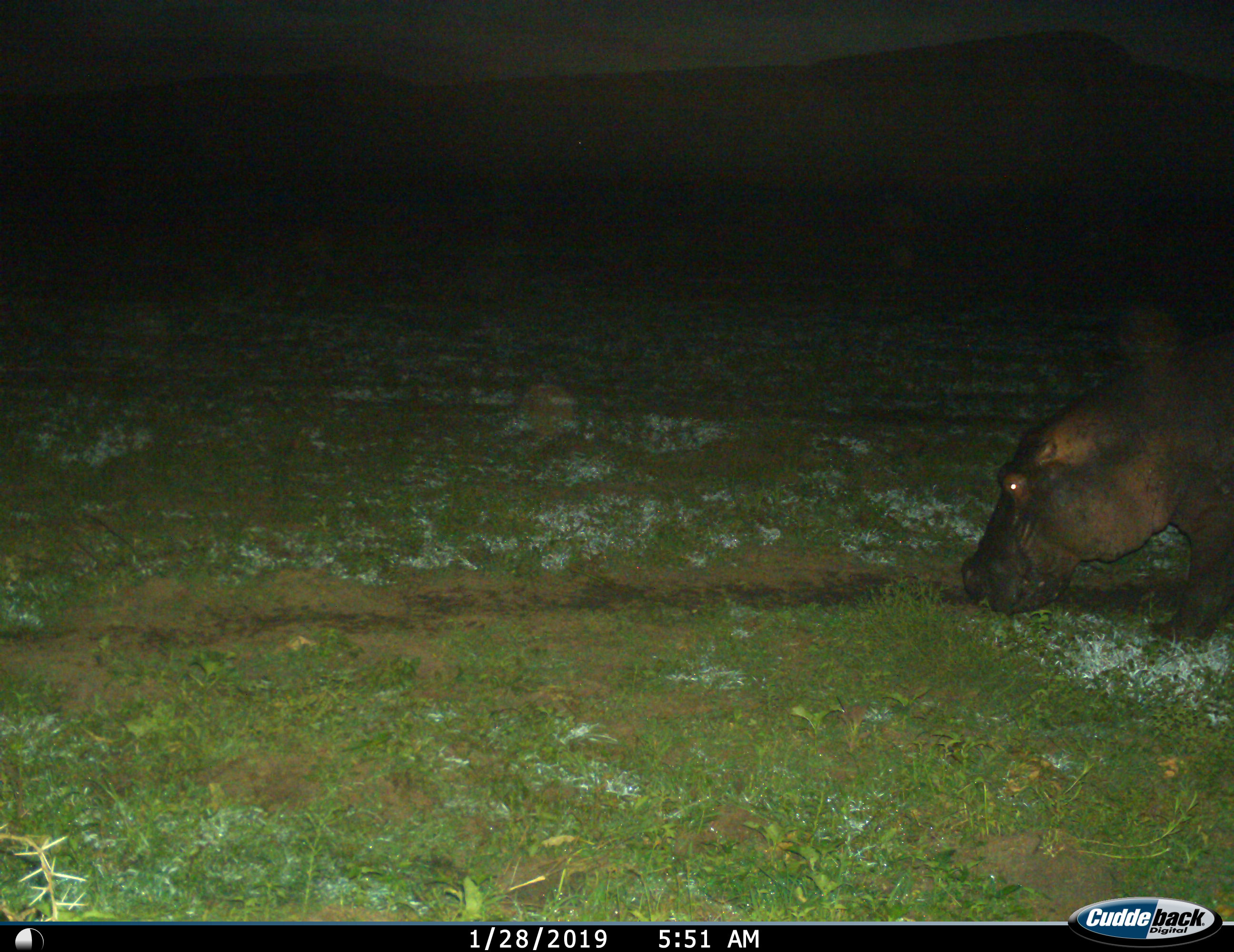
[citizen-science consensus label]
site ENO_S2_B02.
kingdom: Animalia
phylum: Chordata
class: Mammalia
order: Artiodactyla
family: Hippopotamidae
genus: Hippopotamus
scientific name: Hippopotamus amphibius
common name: hippopotamus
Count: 1.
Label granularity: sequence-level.